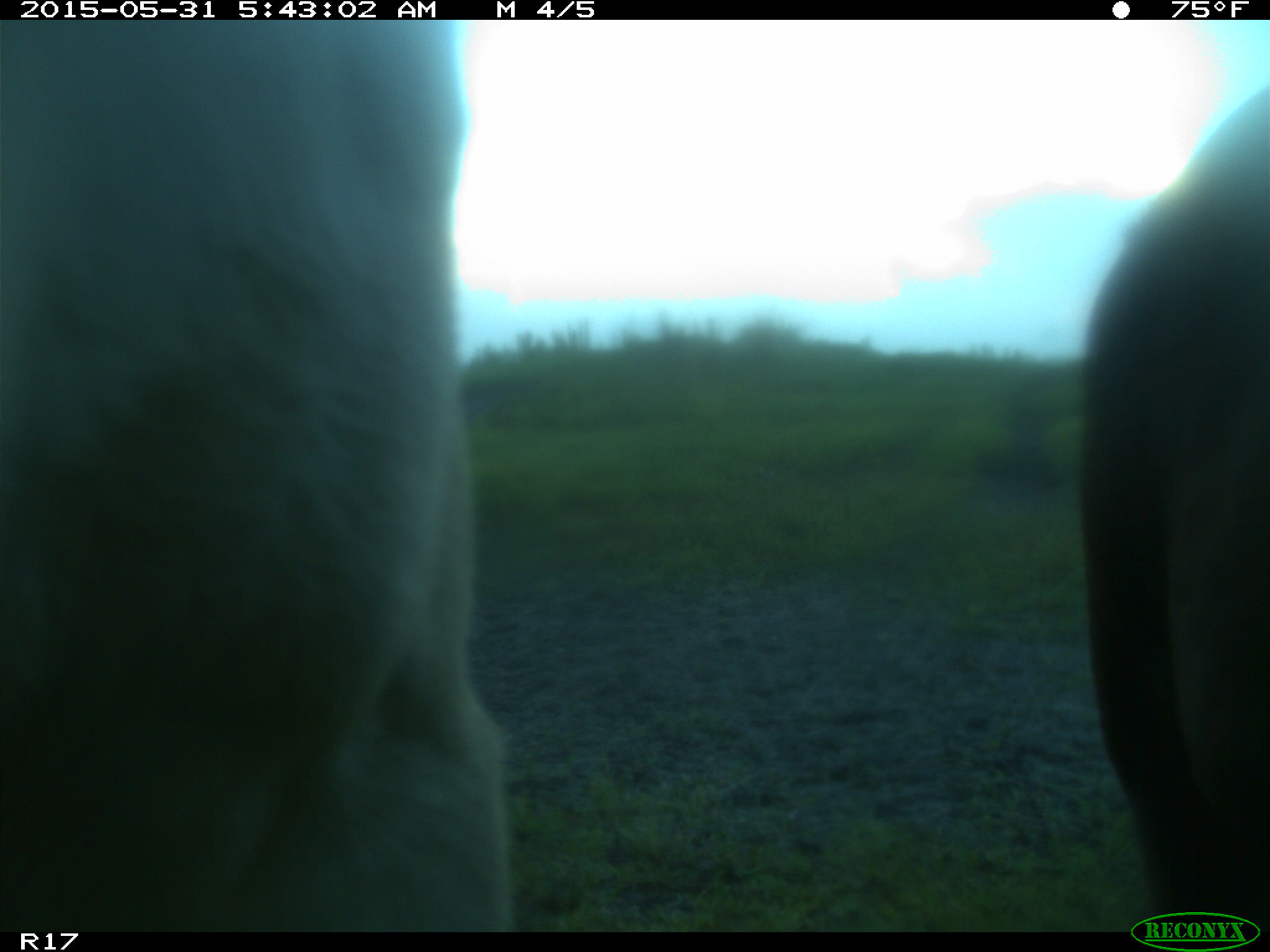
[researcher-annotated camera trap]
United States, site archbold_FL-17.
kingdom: Animalia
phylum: Chordata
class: Mammalia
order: Artiodactyla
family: Bovidae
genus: Bos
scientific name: Bos taurus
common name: domestic cow